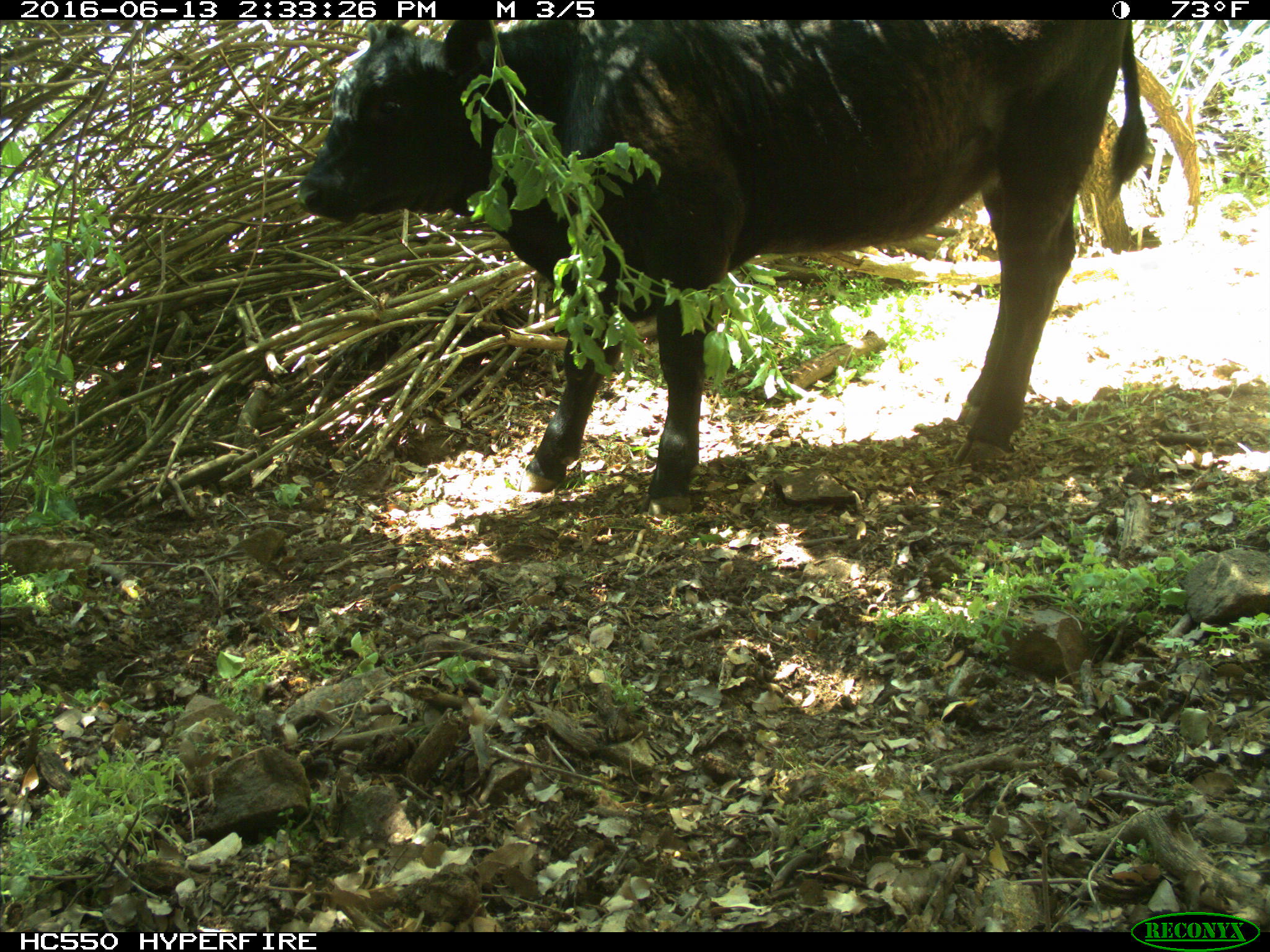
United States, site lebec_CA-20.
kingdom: Animalia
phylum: Chordata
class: Mammalia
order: Artiodactyla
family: Bovidae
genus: Bos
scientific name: Bos taurus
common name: domestic cow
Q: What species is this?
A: Bos taurus (domestic cow).